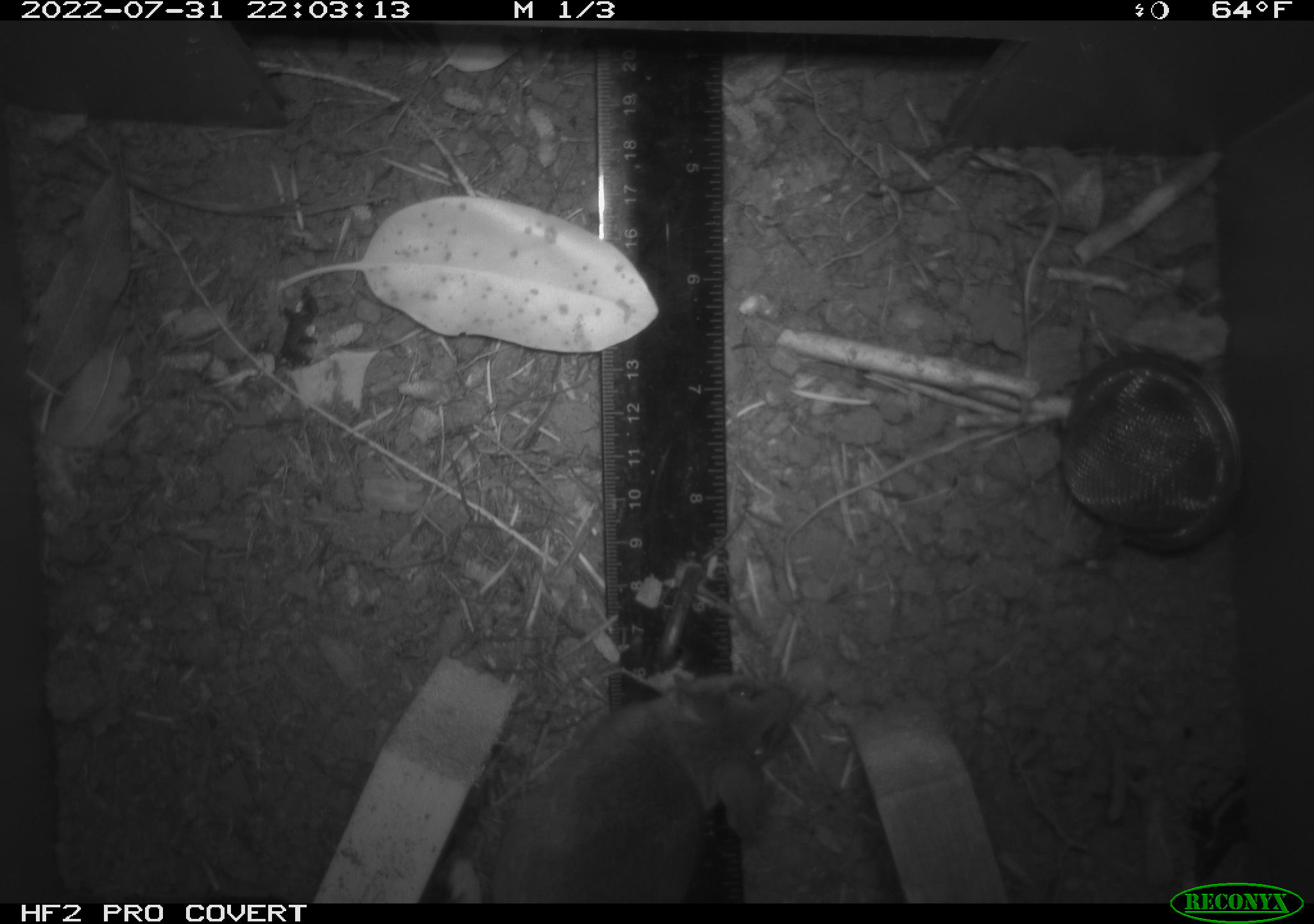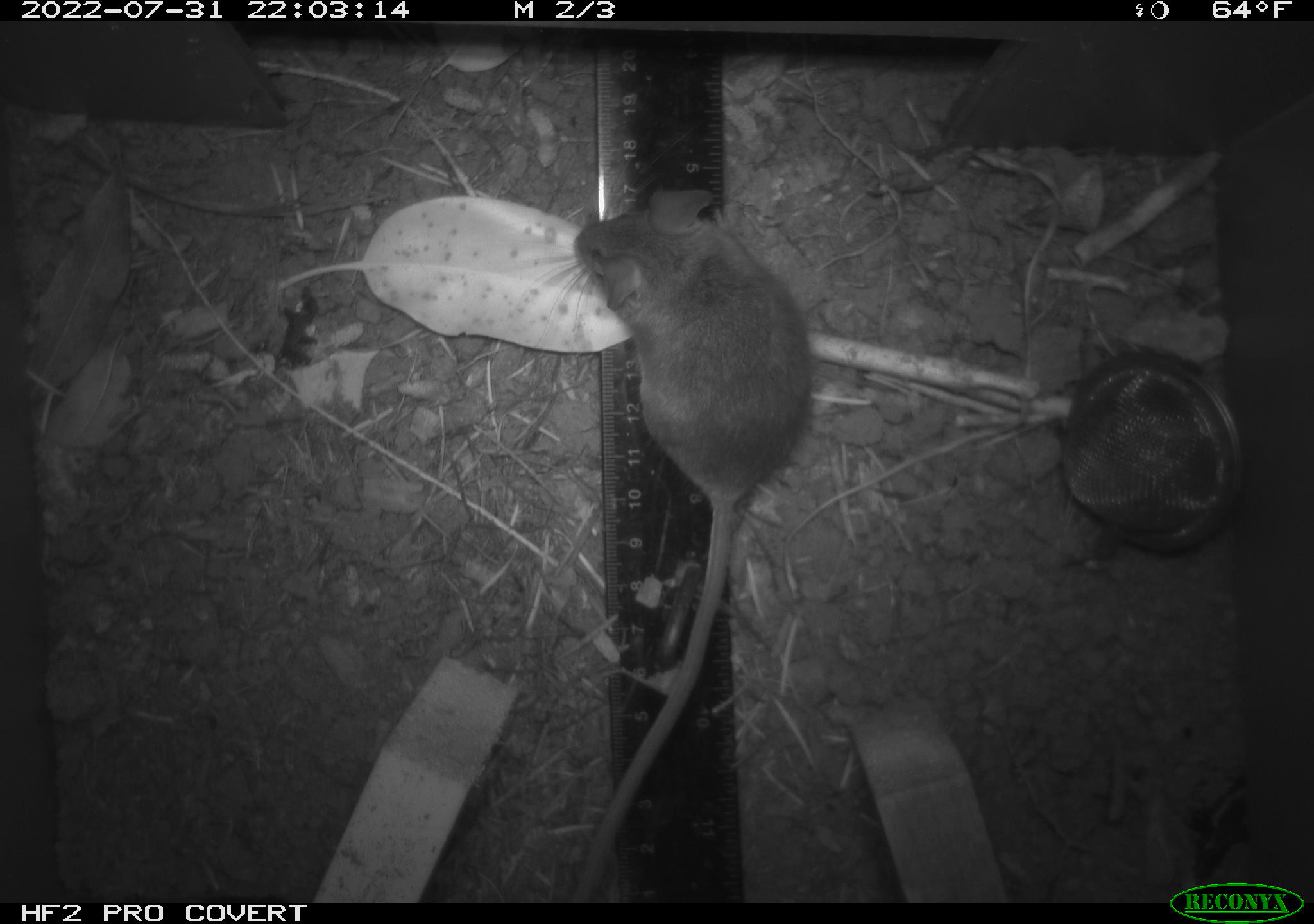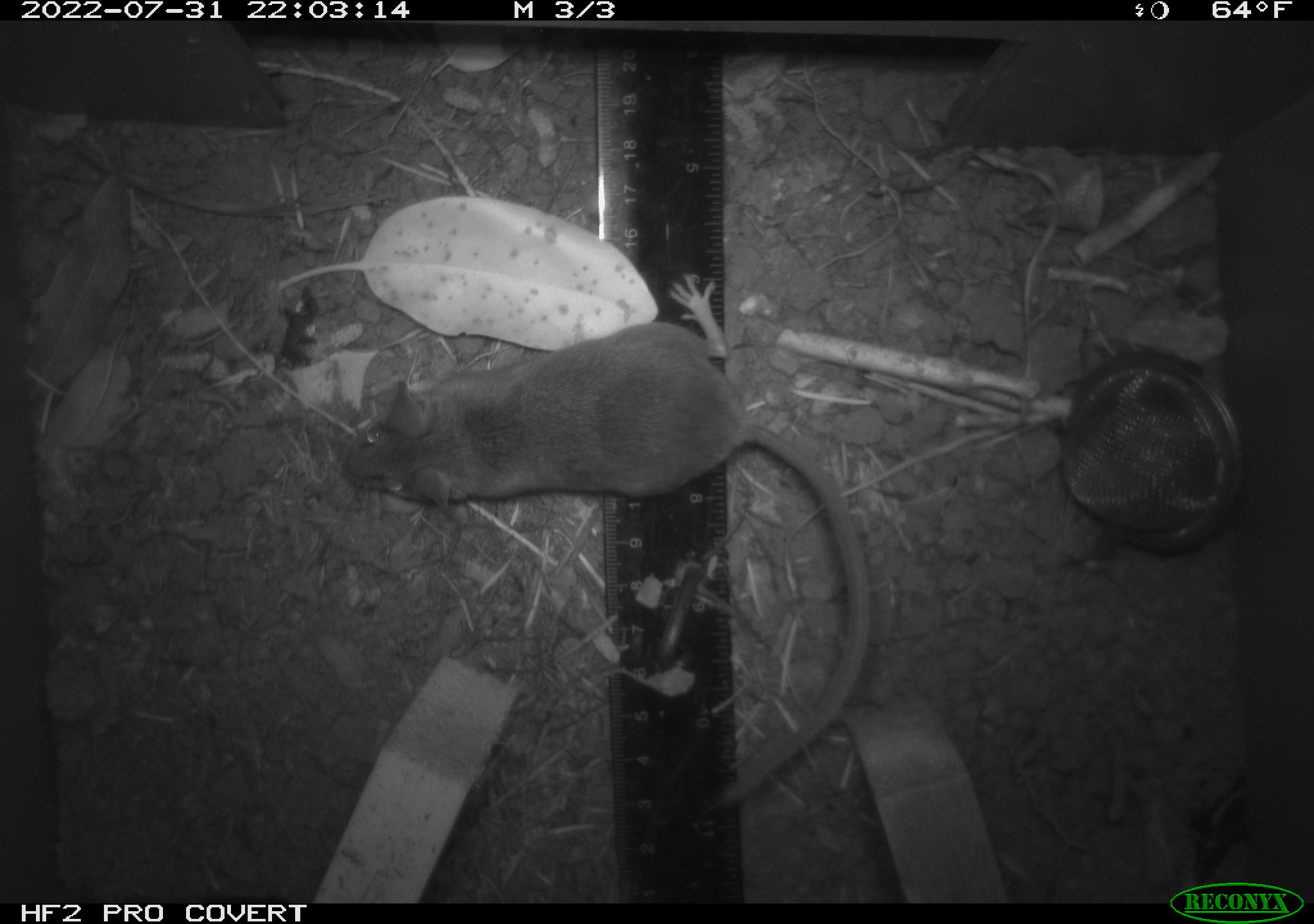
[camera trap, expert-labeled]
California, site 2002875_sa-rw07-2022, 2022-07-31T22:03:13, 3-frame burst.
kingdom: Animalia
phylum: Chordata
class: Mammalia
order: Rodentia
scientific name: Rodentia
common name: mouse species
Mouse species (Rodentia).